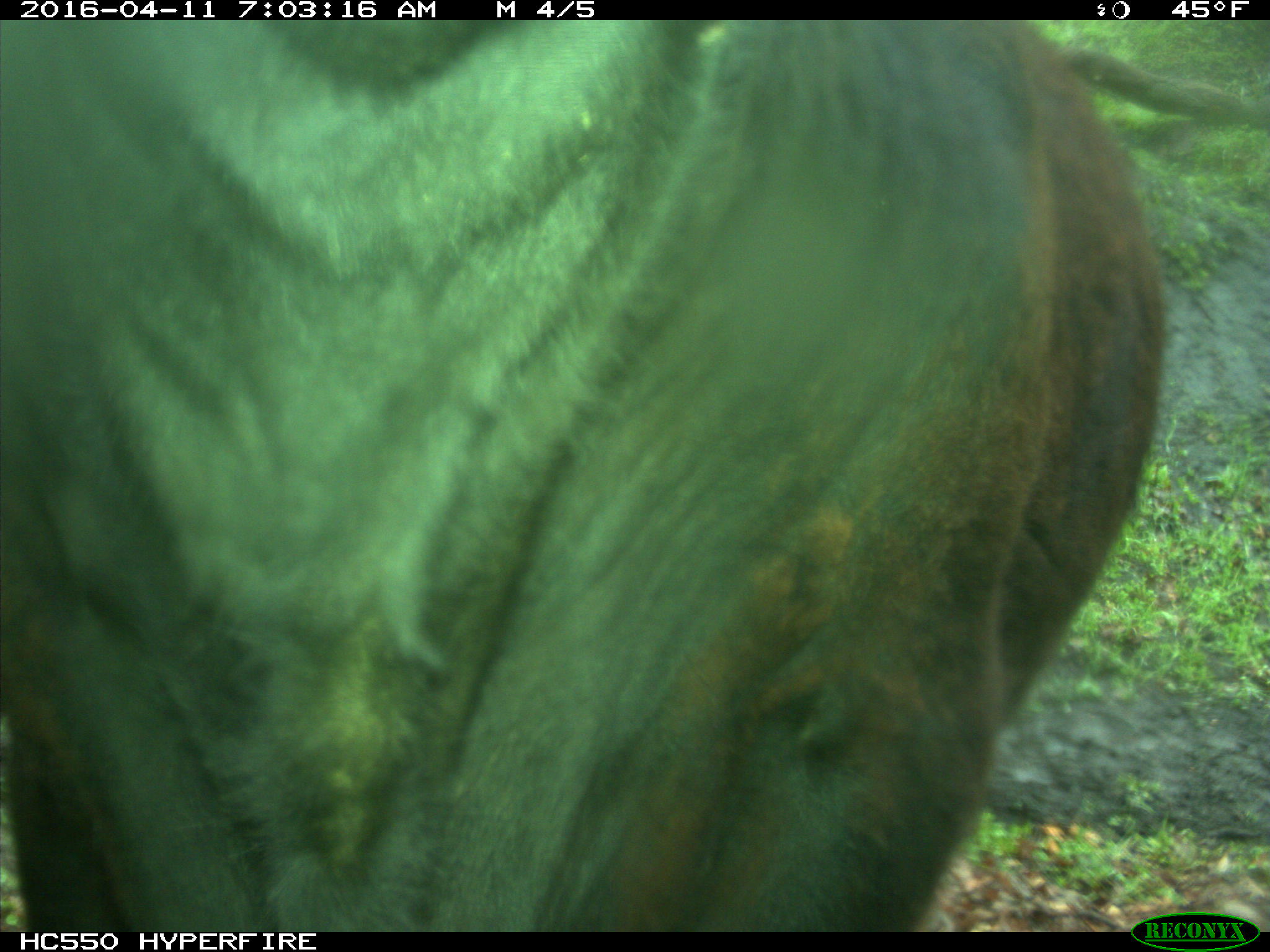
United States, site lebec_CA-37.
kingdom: Animalia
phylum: Chordata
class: Mammalia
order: Artiodactyla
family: Bovidae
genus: Bos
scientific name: Bos taurus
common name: domestic cow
Bos taurus (domestic cow).